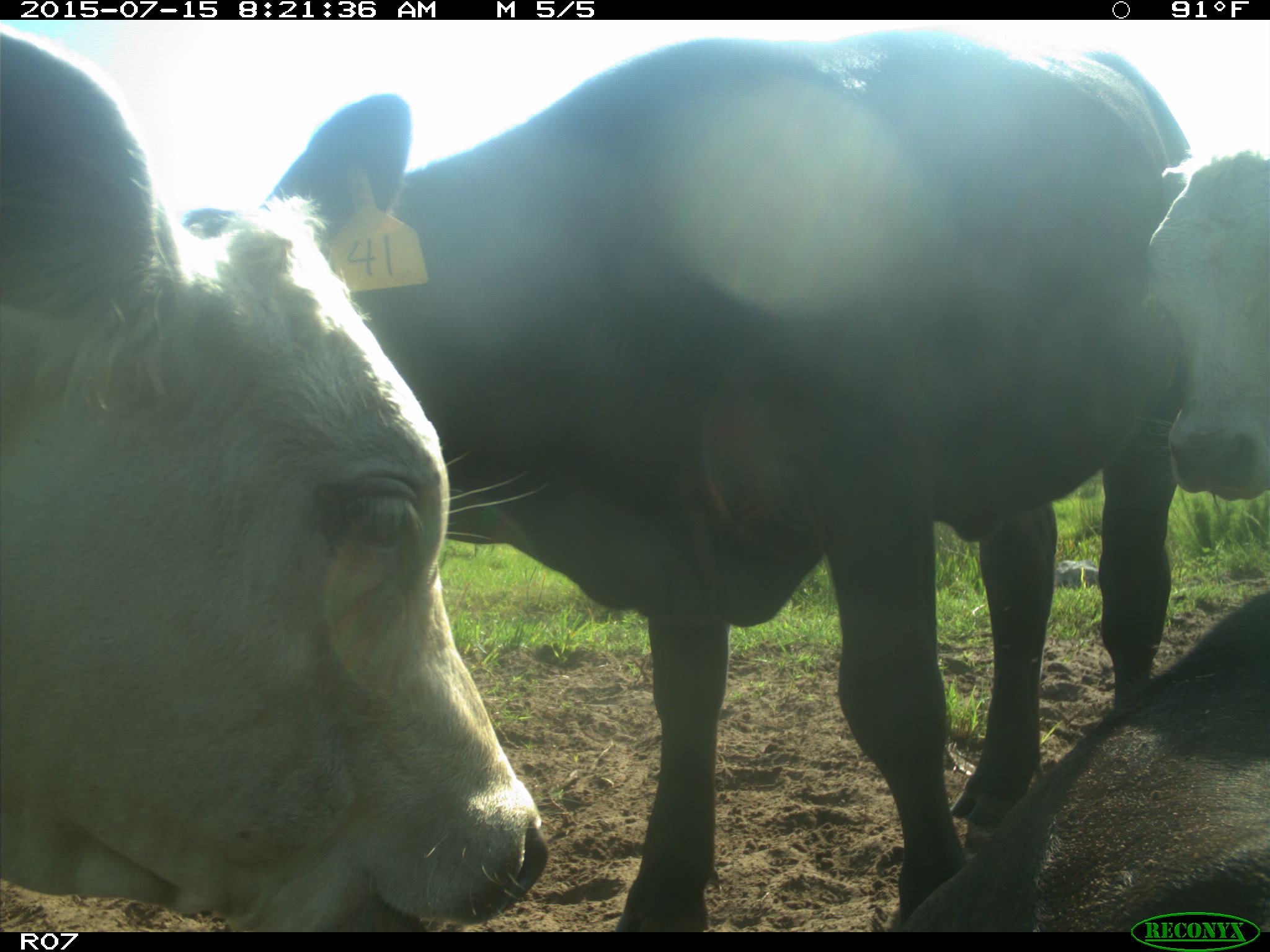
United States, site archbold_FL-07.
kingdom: Animalia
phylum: Chordata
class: Mammalia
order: Artiodactyla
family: Bovidae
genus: Bos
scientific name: Bos taurus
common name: domestic cow